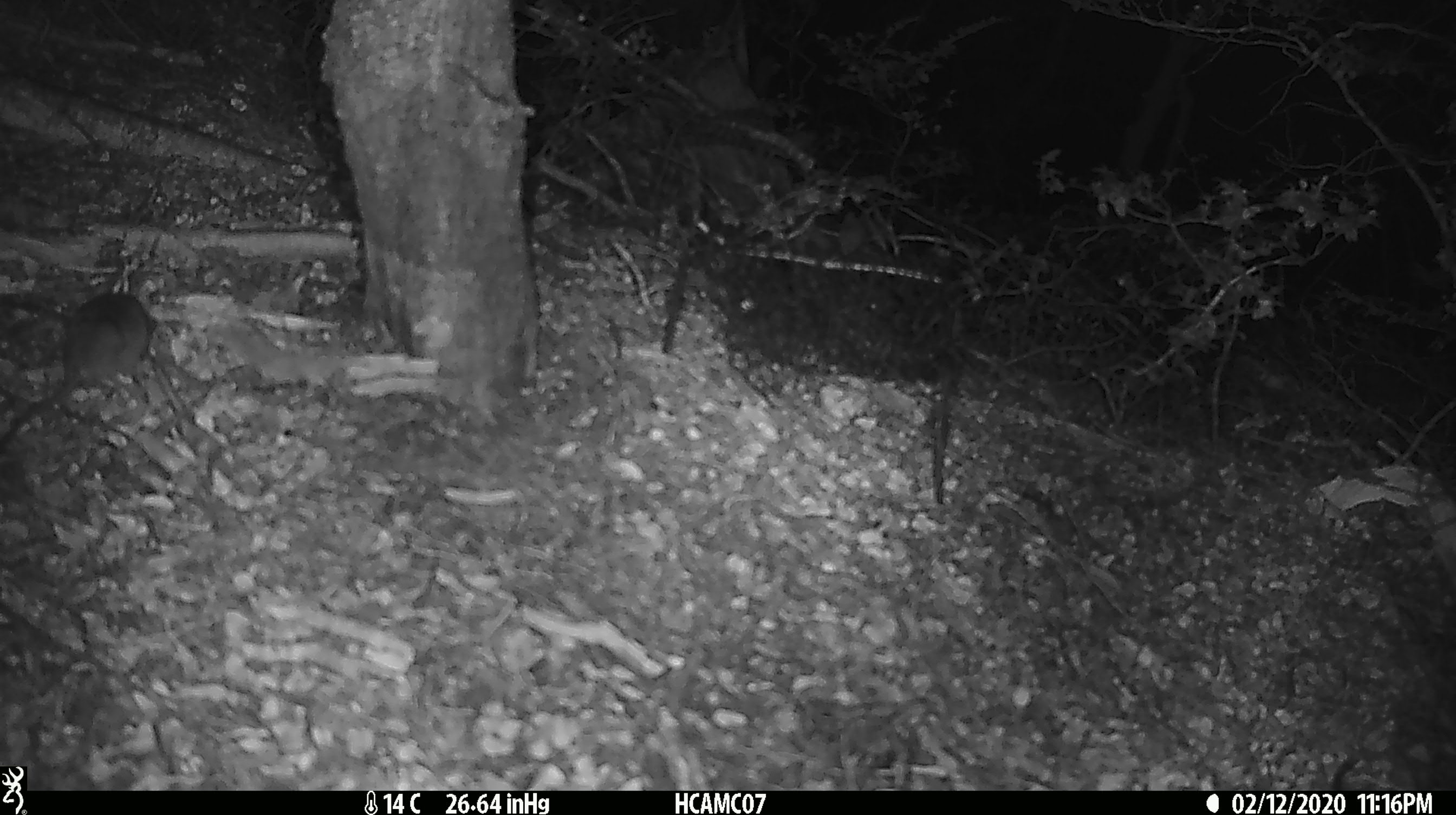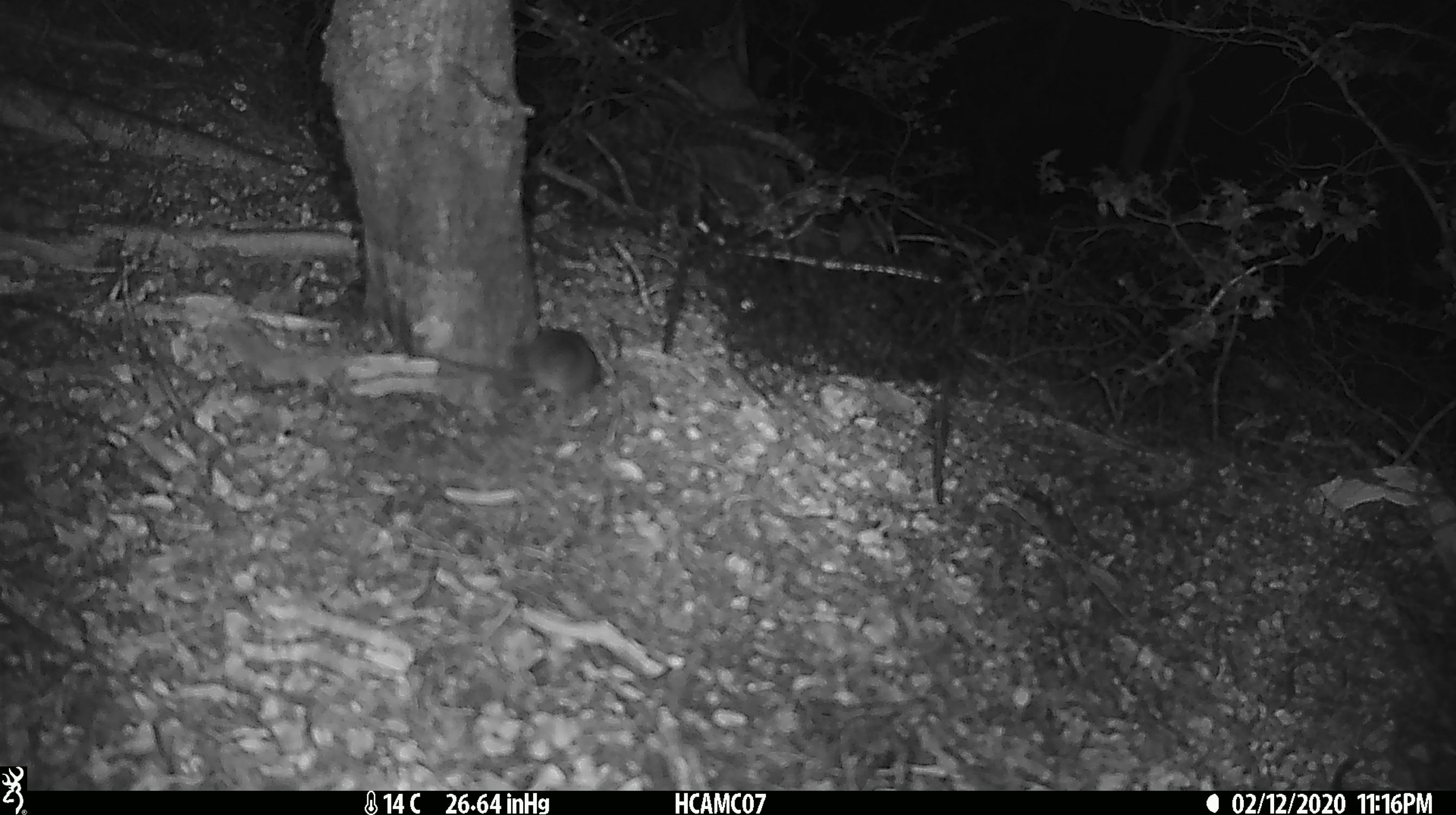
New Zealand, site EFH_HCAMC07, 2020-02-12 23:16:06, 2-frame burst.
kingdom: Animalia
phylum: Chordata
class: Mammalia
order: Rodentia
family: Muridae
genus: Mus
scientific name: Mus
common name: mouse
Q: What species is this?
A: Mouse (Mus).